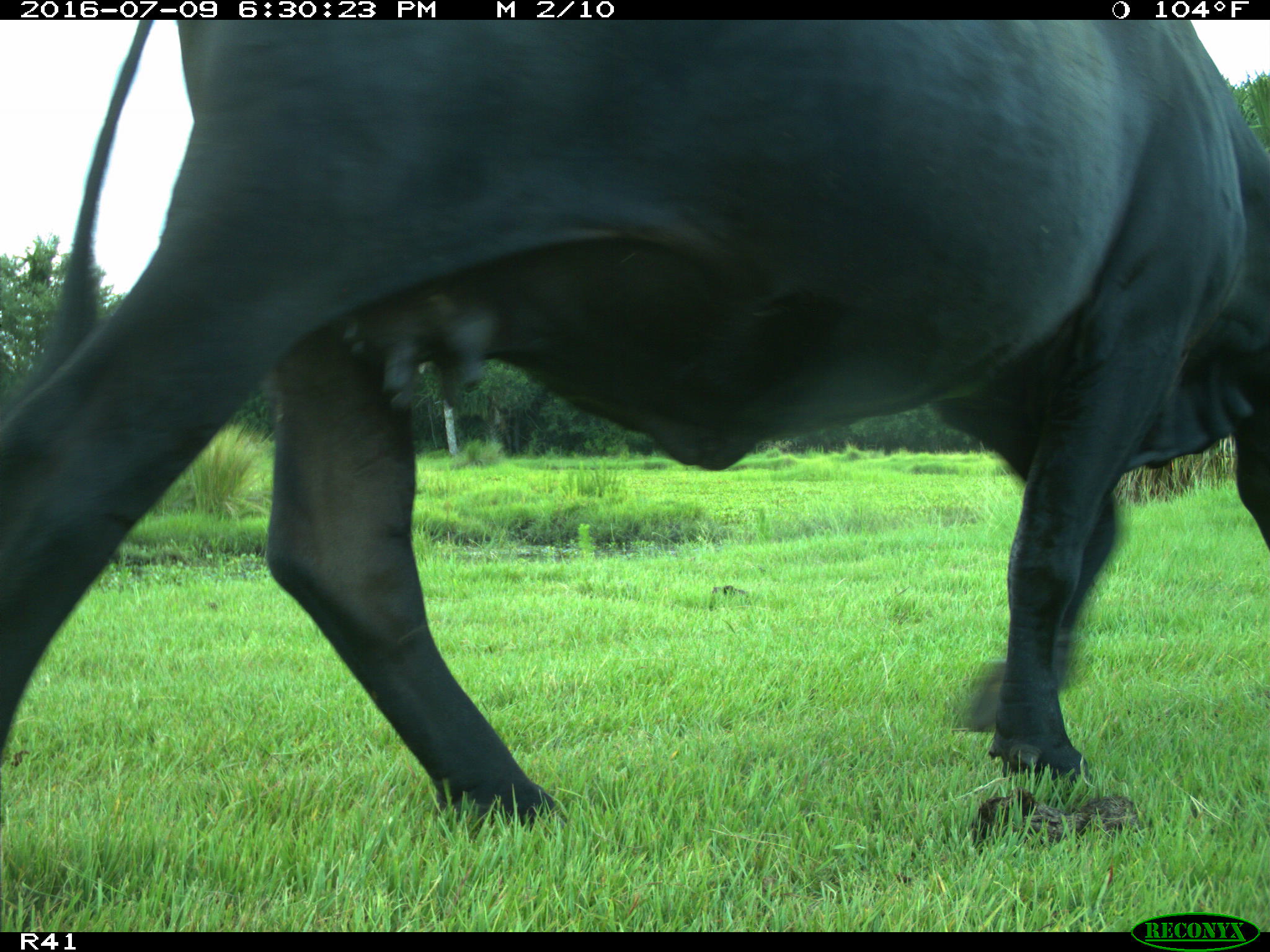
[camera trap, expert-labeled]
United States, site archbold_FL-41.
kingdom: Animalia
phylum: Chordata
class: Mammalia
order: Artiodactyla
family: Bovidae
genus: Bos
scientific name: Bos taurus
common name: domestic cow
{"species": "Bos taurus (domestic cow)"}